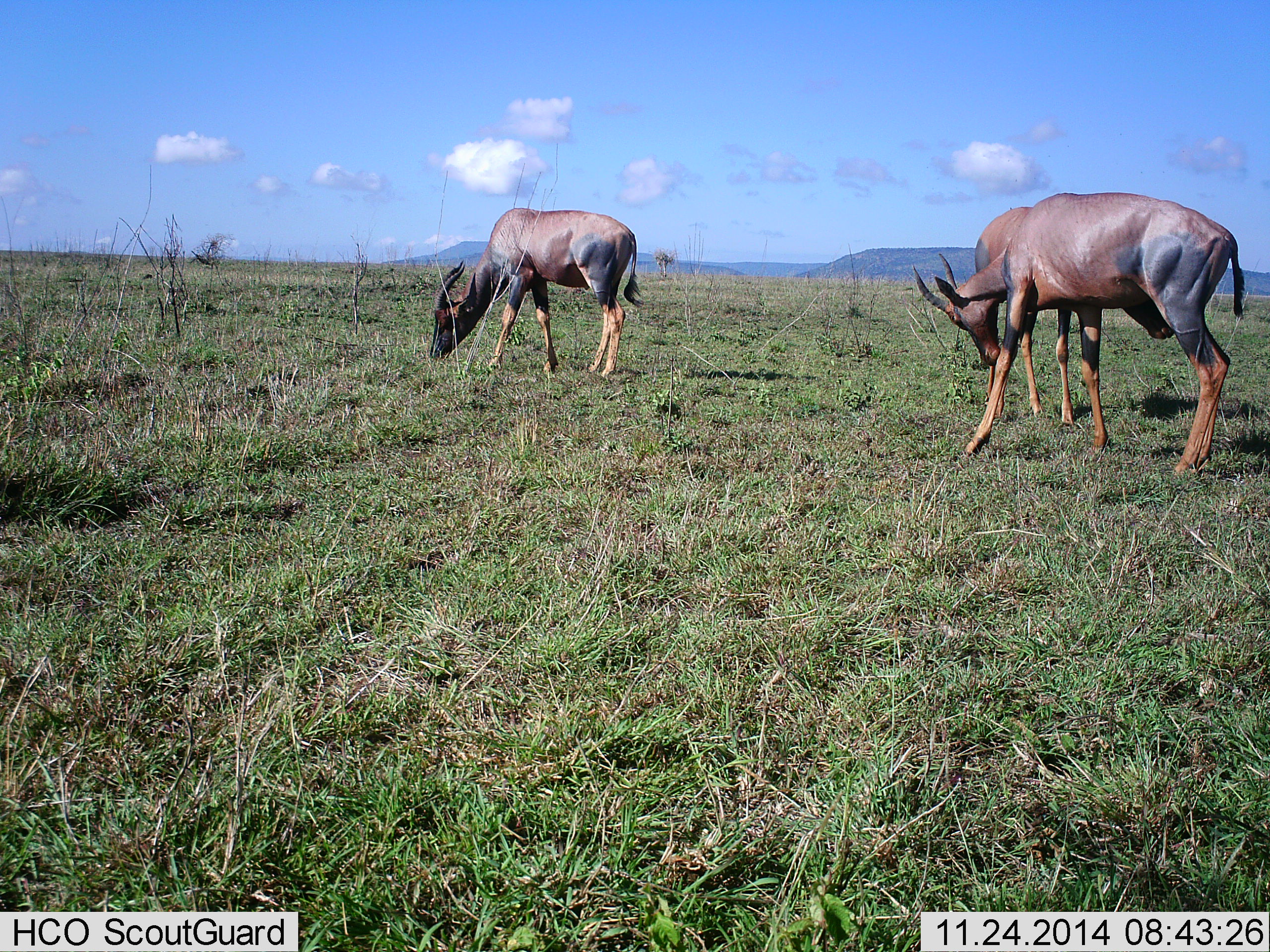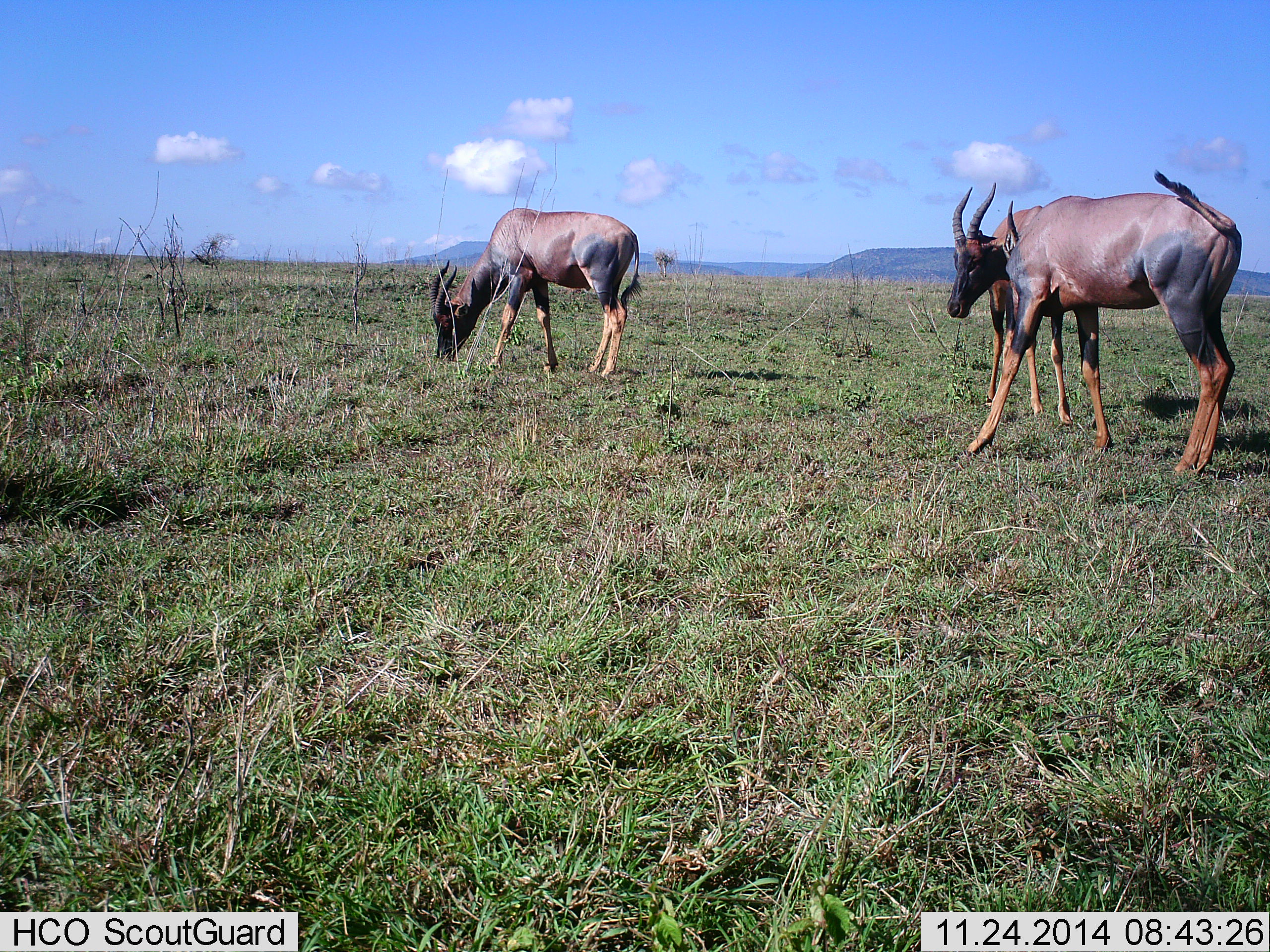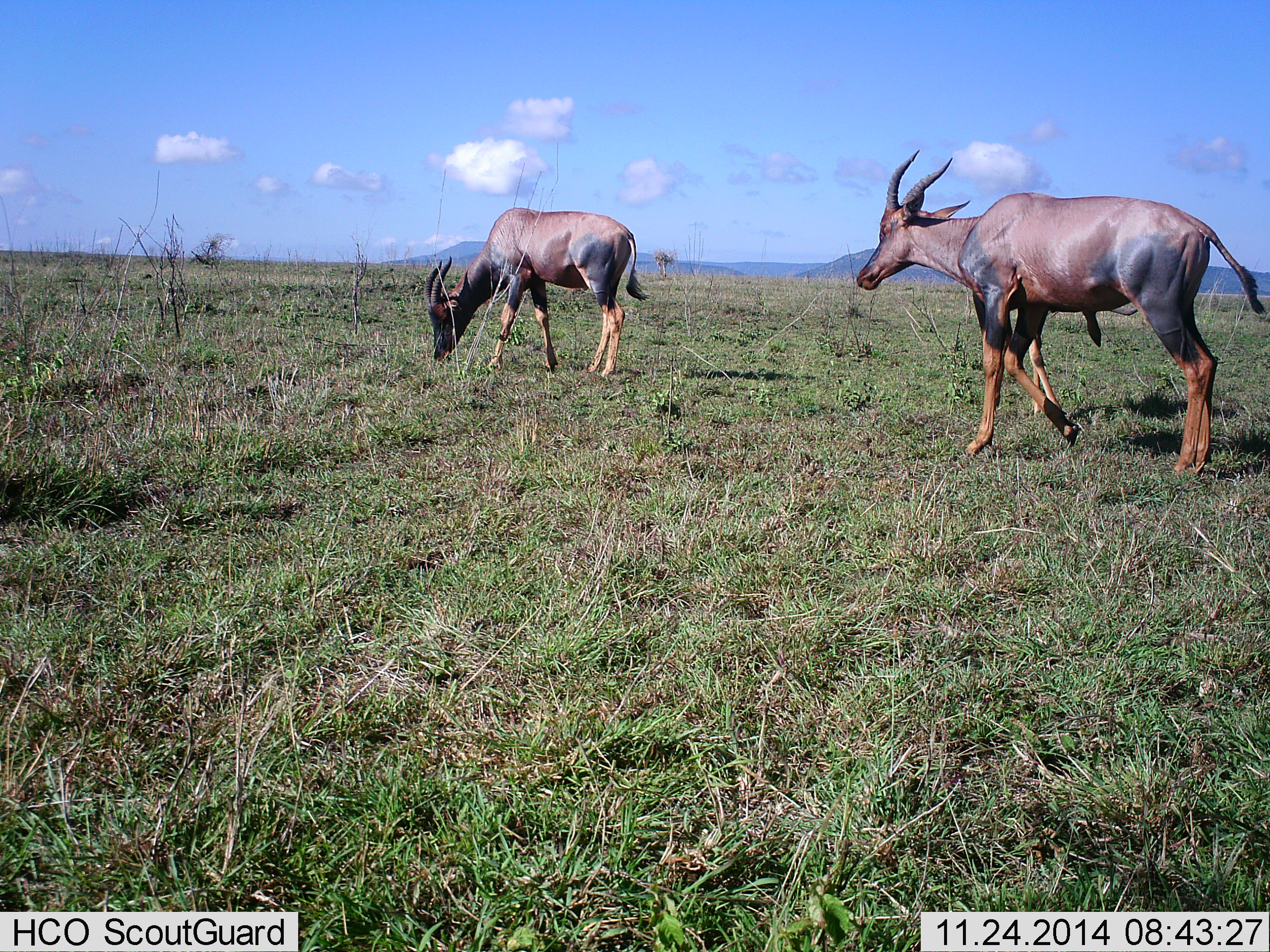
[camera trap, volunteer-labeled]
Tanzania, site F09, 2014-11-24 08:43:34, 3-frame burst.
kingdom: Animalia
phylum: Chordata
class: Mammalia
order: Artiodactyla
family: Bovidae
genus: Damaliscus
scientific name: Damaliscus lunatus jimela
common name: topi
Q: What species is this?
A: Topi (Damaliscus lunatus jimela).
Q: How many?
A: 3.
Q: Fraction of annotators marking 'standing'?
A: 80%.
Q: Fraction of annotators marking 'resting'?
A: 0%.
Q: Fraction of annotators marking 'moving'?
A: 0%.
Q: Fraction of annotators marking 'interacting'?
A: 20%.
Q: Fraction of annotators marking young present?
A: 0%.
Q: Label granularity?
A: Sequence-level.